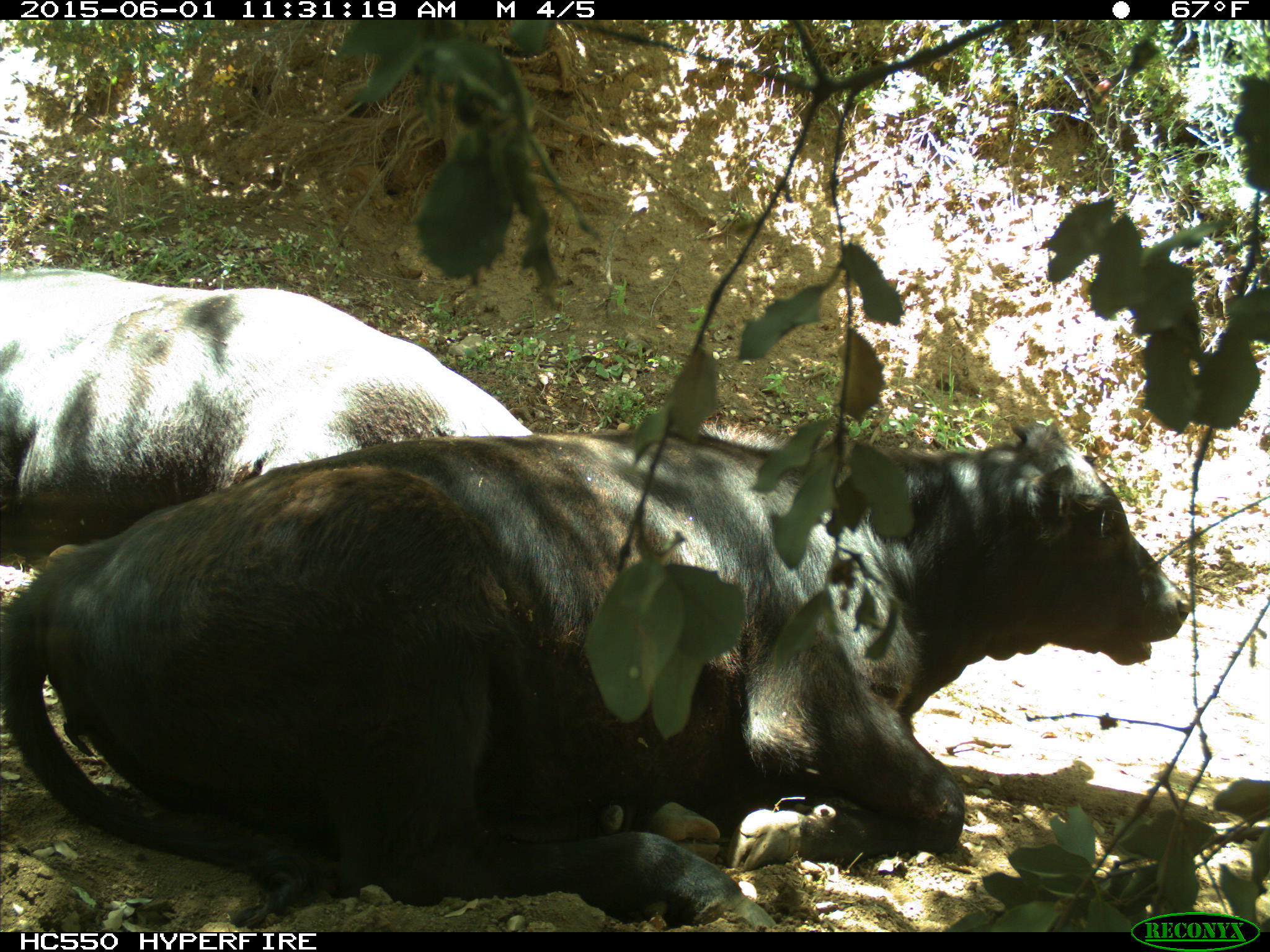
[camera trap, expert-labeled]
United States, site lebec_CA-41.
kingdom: Animalia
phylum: Chordata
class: Mammalia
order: Artiodactyla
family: Bovidae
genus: Bos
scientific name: Bos taurus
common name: domestic cow